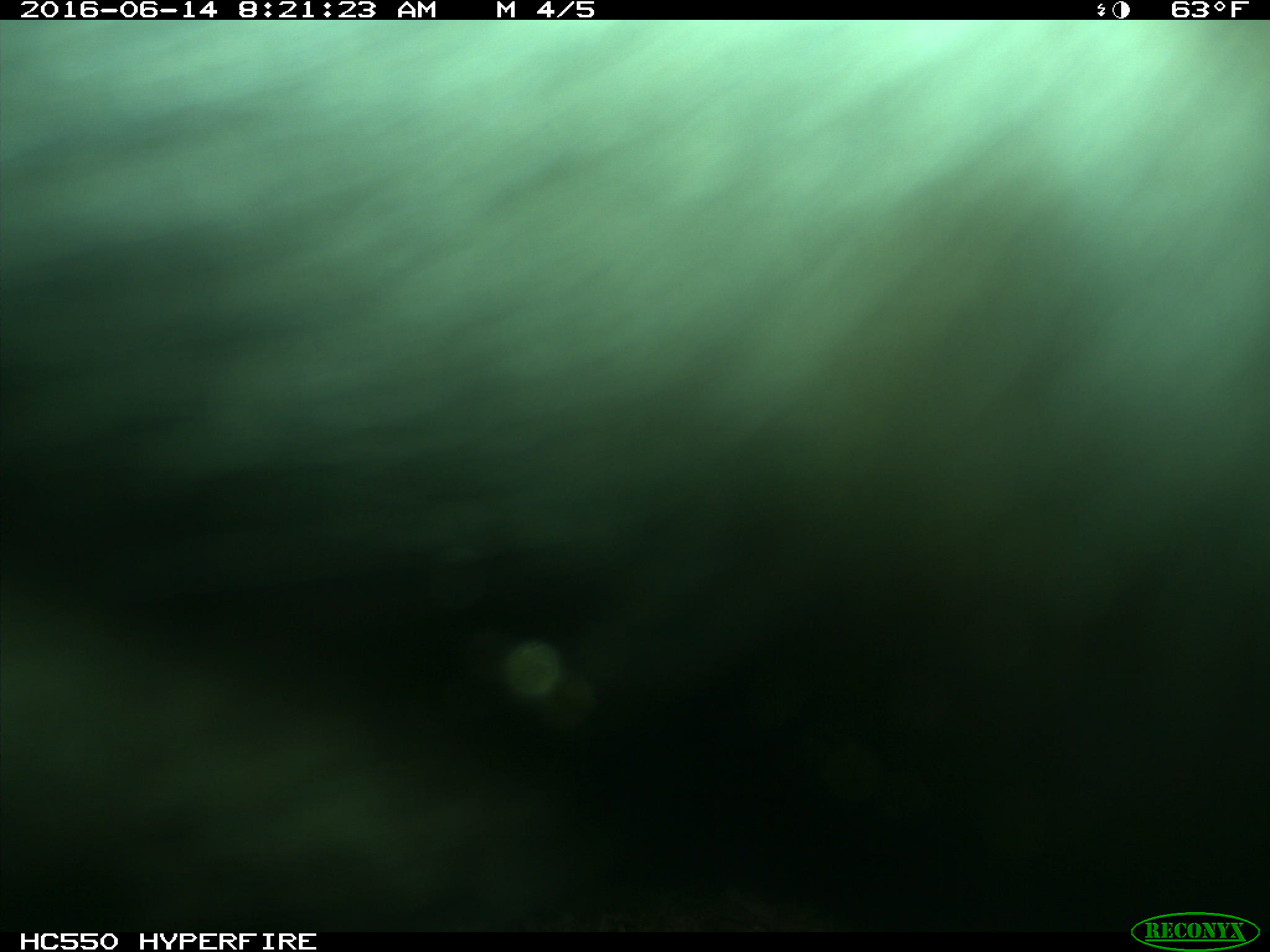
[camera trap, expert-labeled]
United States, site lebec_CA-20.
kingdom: Animalia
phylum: Chordata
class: Mammalia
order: Artiodactyla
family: Bovidae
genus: Bos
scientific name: Bos taurus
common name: domestic cow